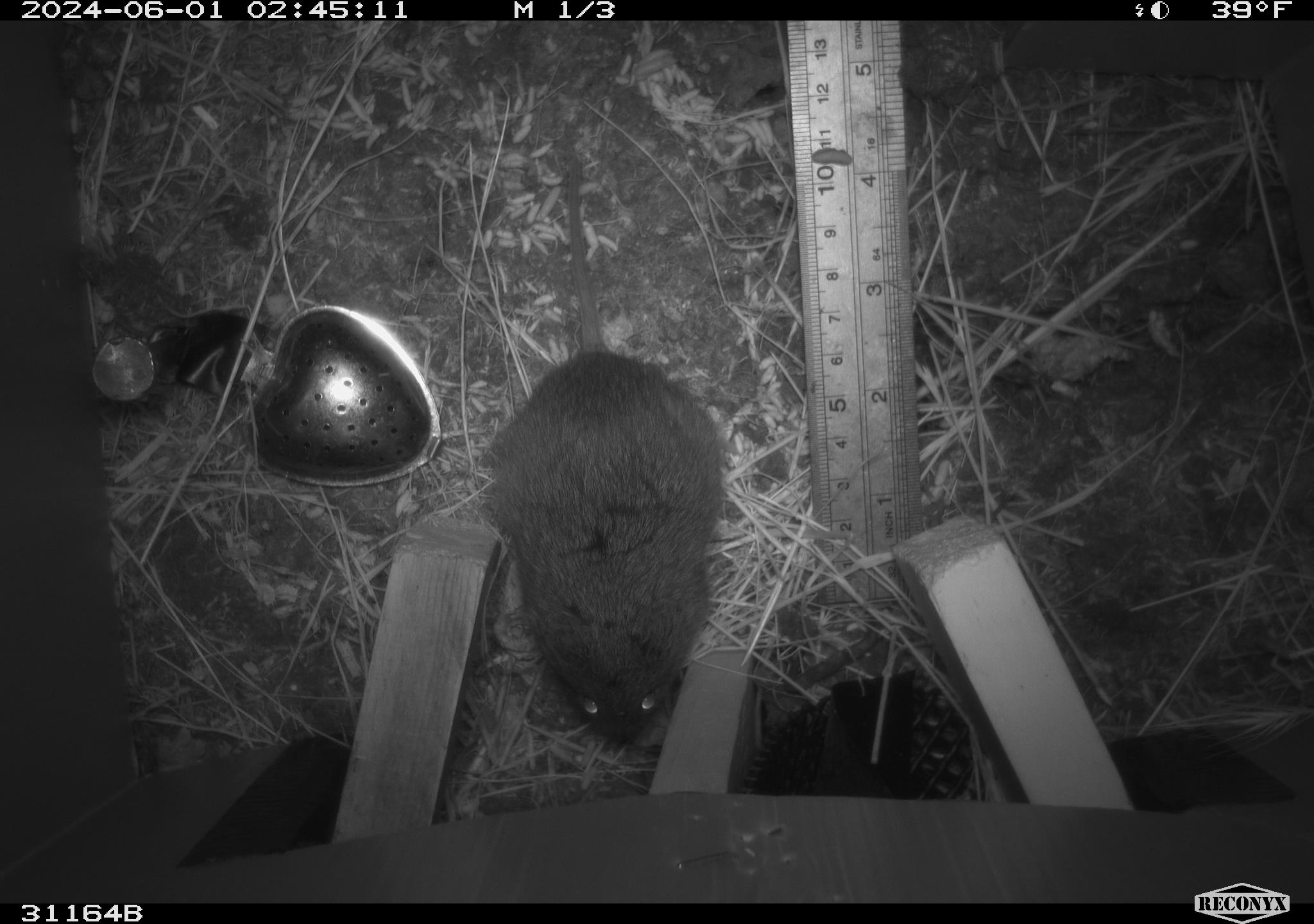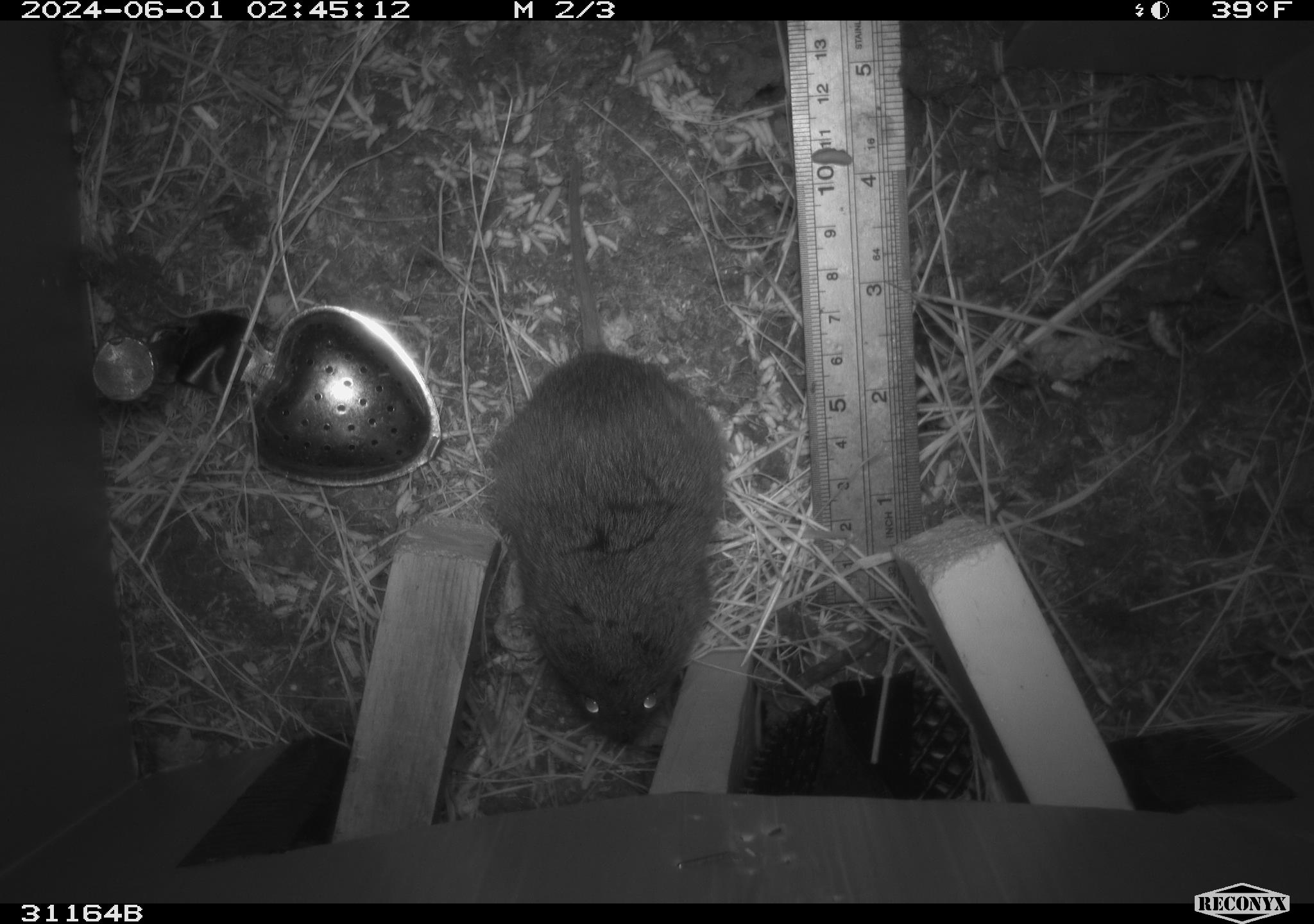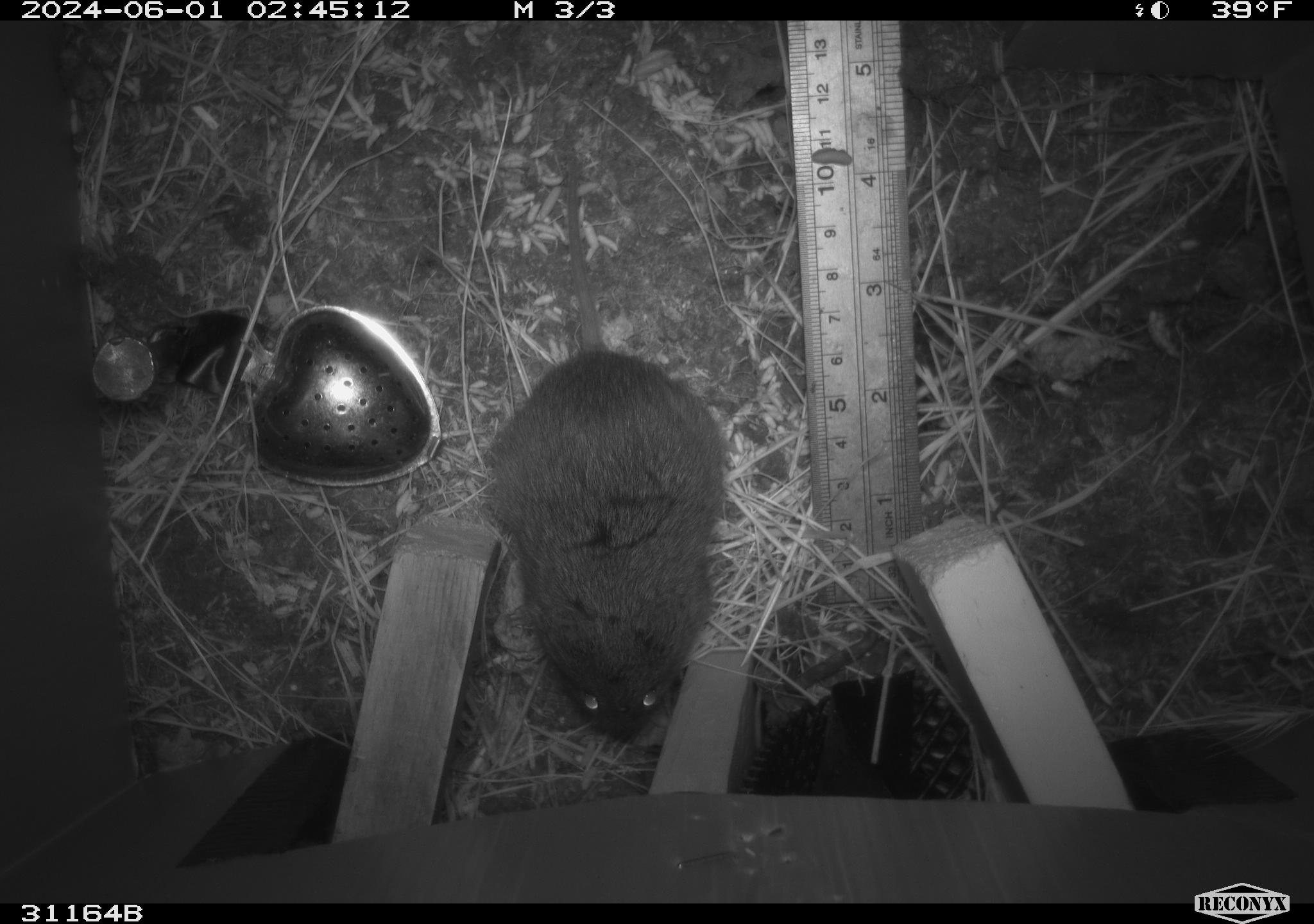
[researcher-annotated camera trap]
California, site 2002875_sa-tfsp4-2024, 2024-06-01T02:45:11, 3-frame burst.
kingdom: Animalia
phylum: Chordata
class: Mammalia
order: Rodentia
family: Cricetidae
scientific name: Arvicolinae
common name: voles, lemmings, and muskrats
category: arvicolinae subfamily